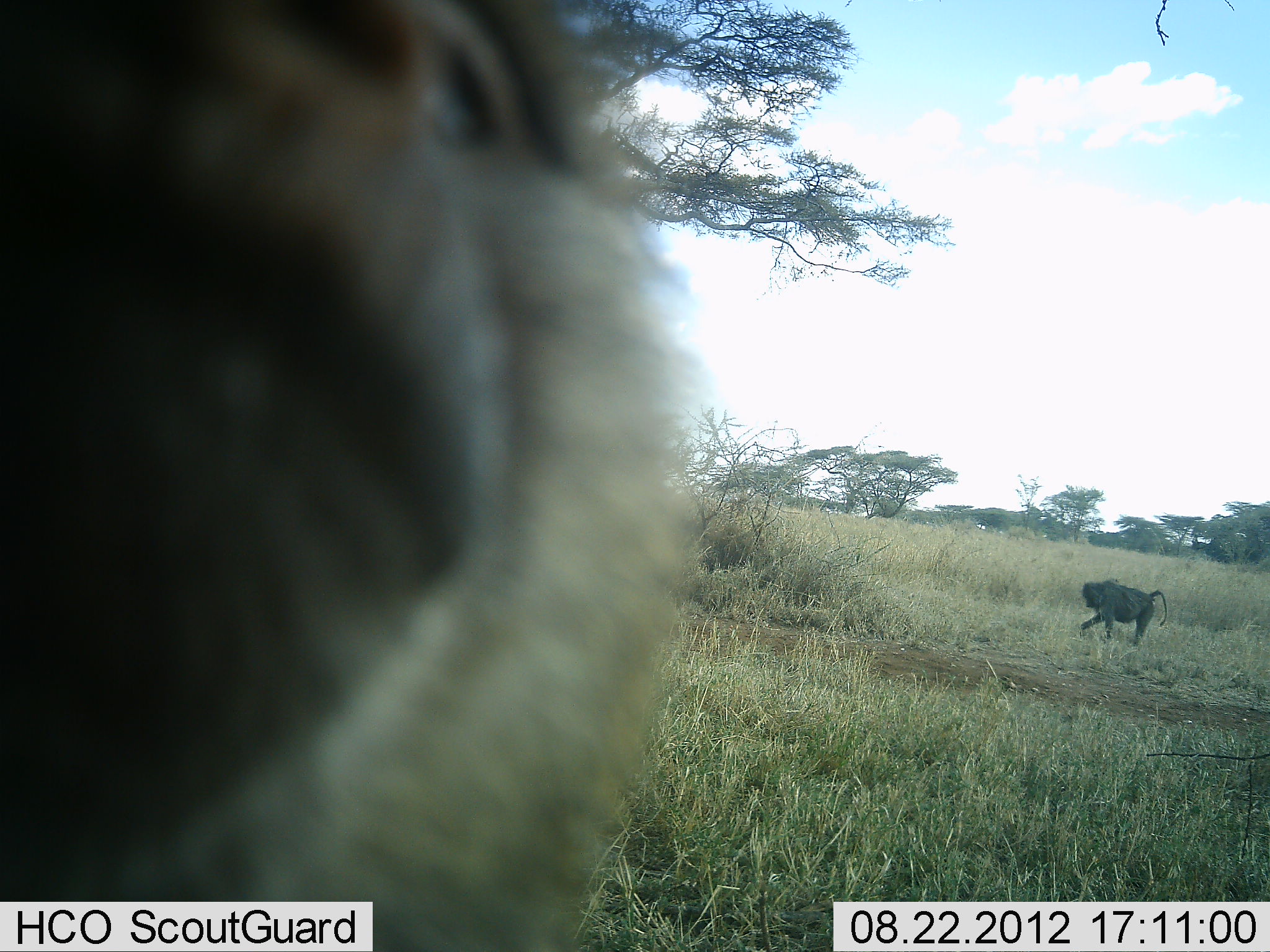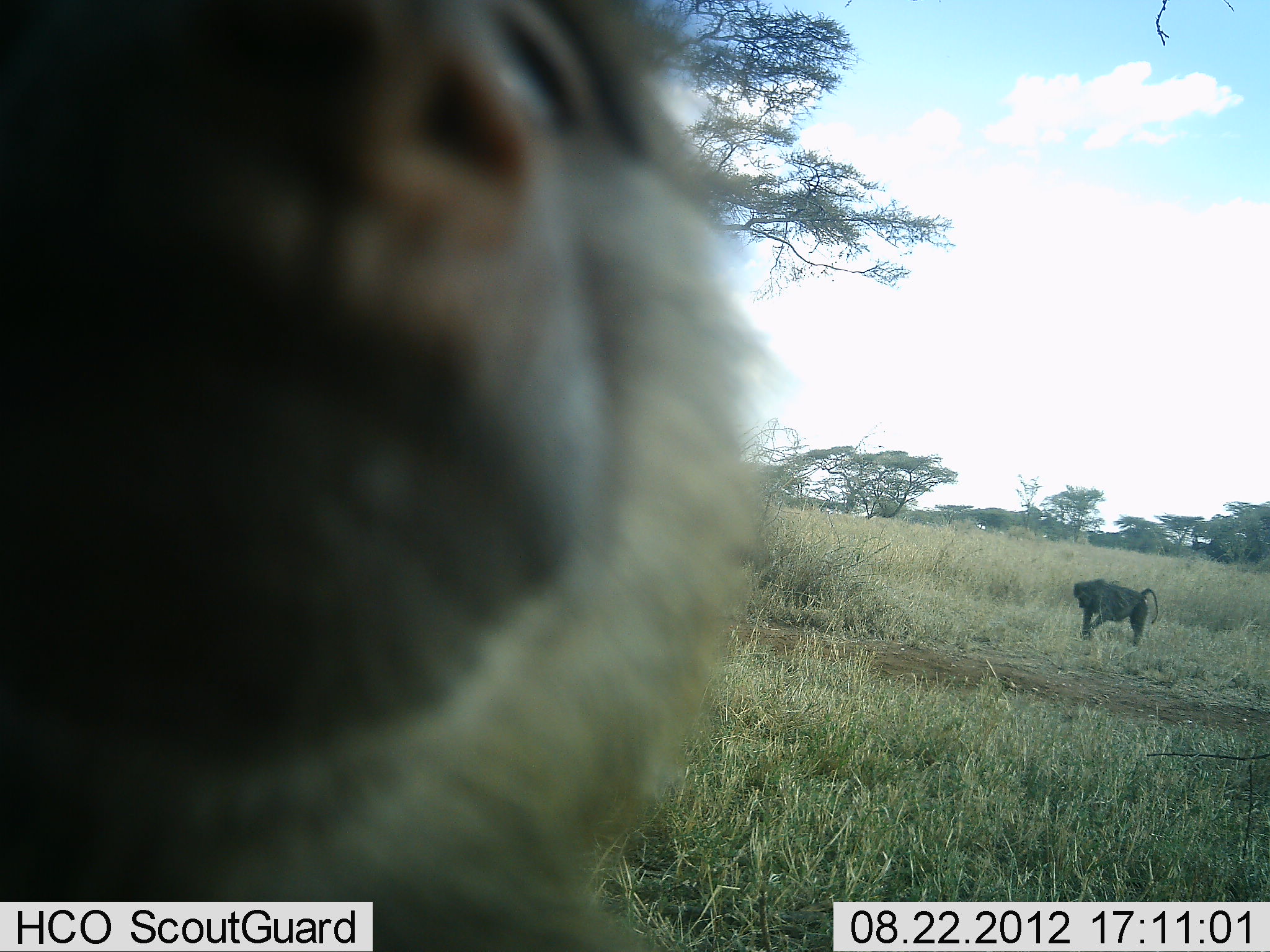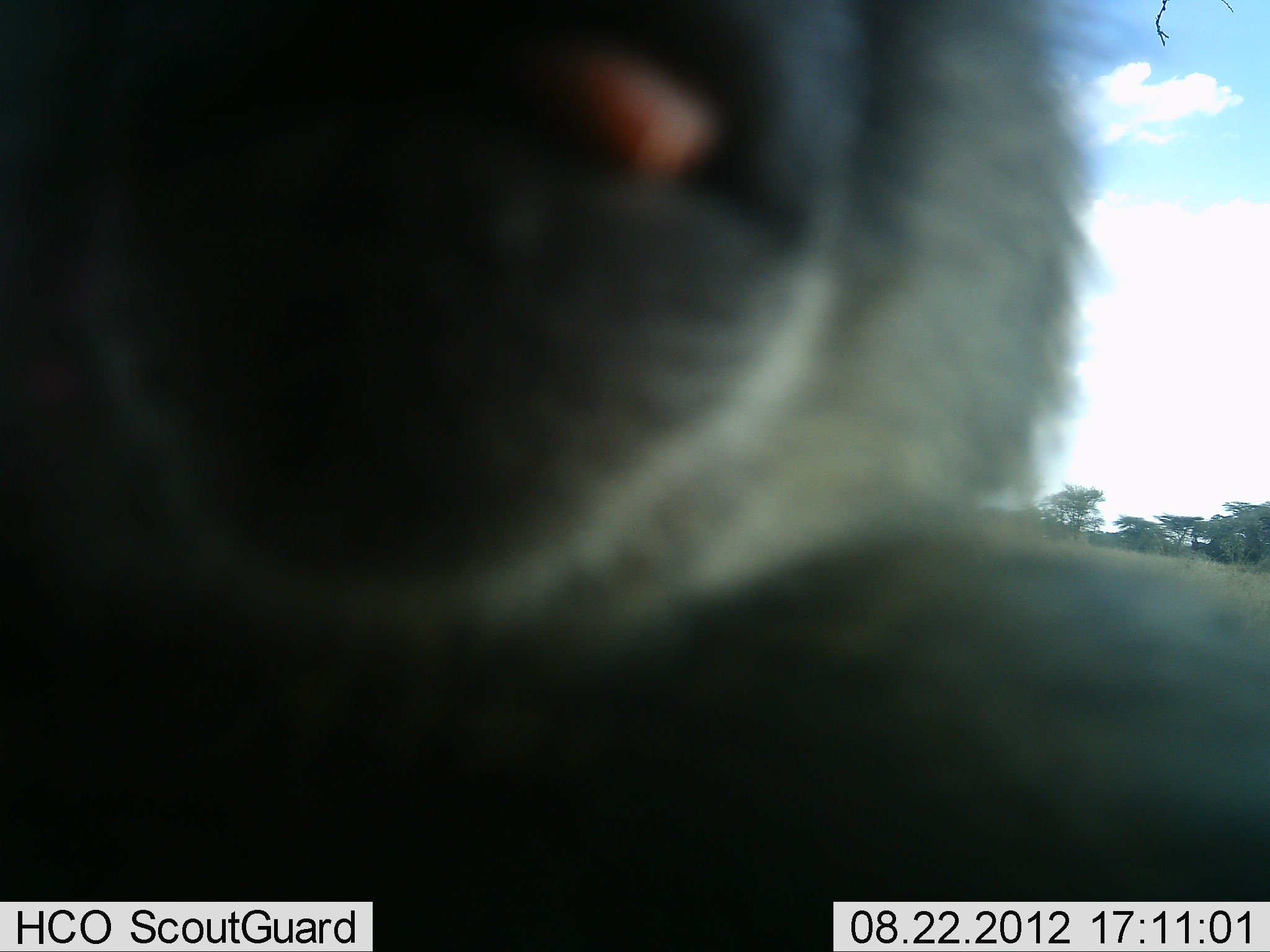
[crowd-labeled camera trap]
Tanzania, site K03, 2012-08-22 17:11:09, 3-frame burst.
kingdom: Animalia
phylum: Chordata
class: Mammalia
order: Primates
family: Cercopithecidae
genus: Papio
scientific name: Papio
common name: baboon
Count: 2.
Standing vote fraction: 40%.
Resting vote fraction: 0%.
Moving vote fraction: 50%.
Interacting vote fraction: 40%.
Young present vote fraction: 0%.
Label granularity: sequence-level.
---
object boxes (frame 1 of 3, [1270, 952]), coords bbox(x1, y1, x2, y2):
animal: bbox(1, 0, 690, 951); bbox(1078, 579, 1167, 647)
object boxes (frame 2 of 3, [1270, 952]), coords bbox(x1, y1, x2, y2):
animal: bbox(1, 1, 748, 952); bbox(1073, 577, 1159, 646)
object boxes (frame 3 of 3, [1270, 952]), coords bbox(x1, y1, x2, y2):
animal: bbox(0, 0, 1269, 952)